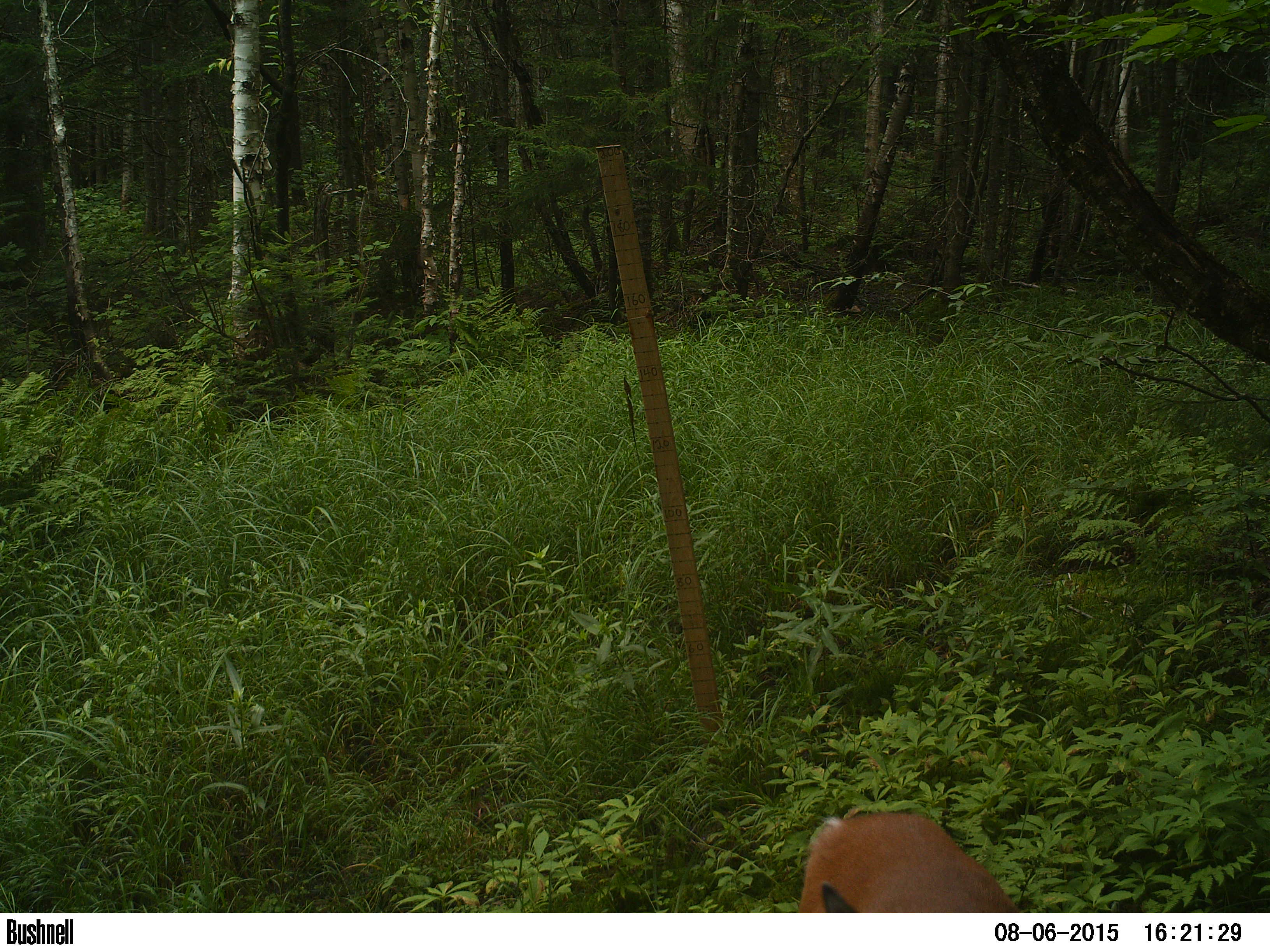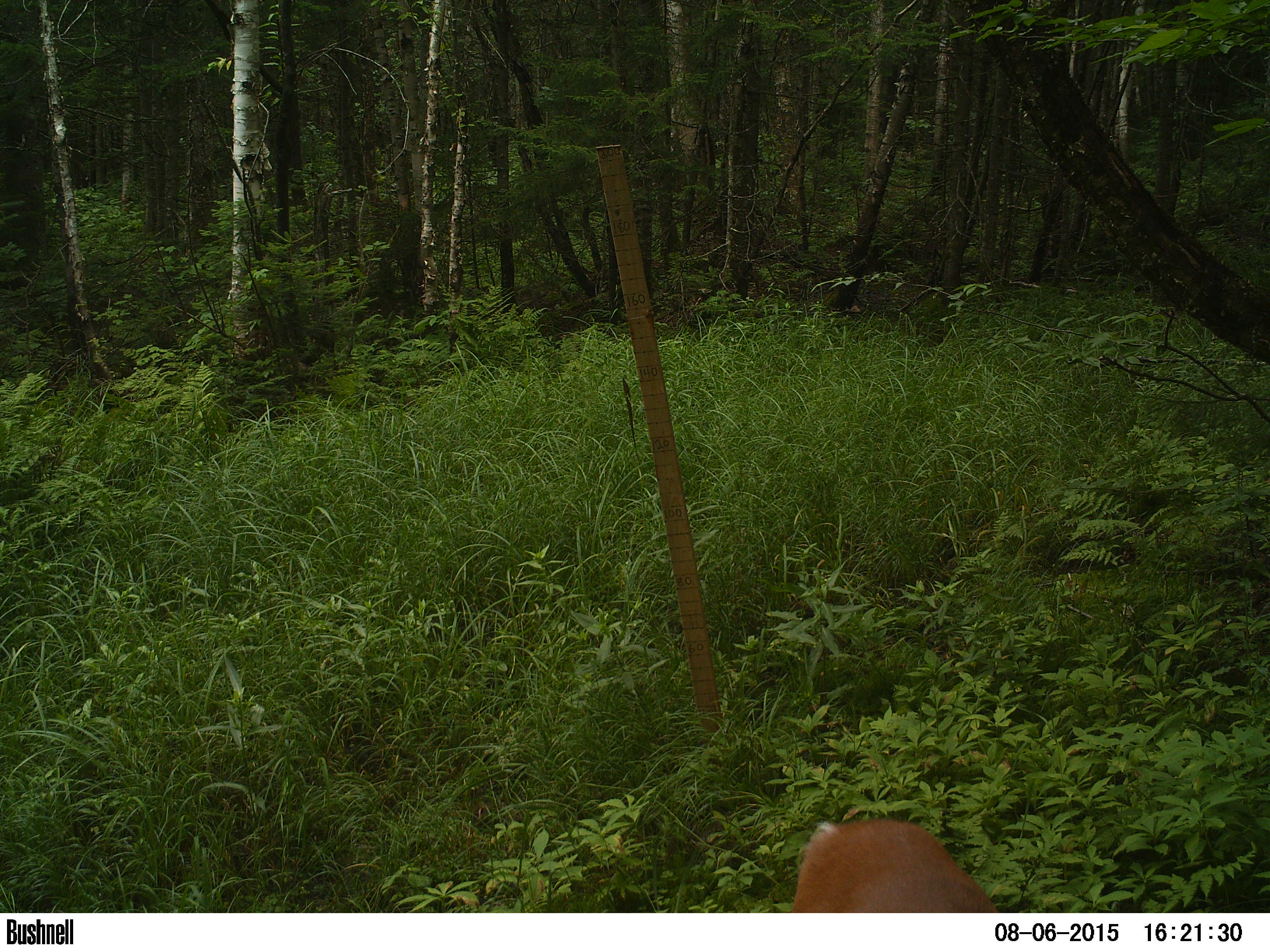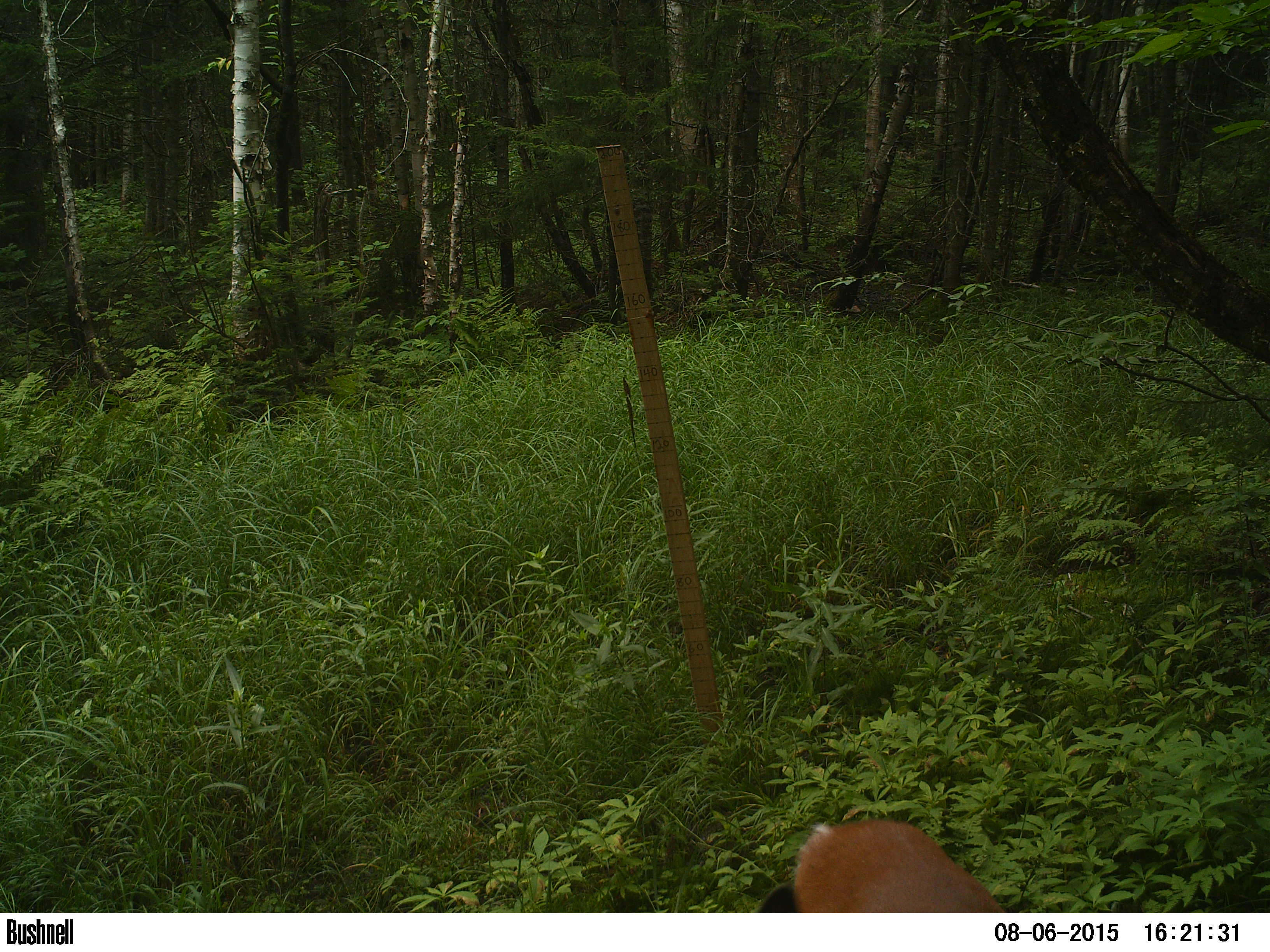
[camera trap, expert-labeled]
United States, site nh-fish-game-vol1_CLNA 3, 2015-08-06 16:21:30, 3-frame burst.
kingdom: Animalia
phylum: Chordata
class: Mammalia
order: Artiodactyla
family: Cervidae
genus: Odocoileus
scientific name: Odocoileus virginianus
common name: white-tailed deer